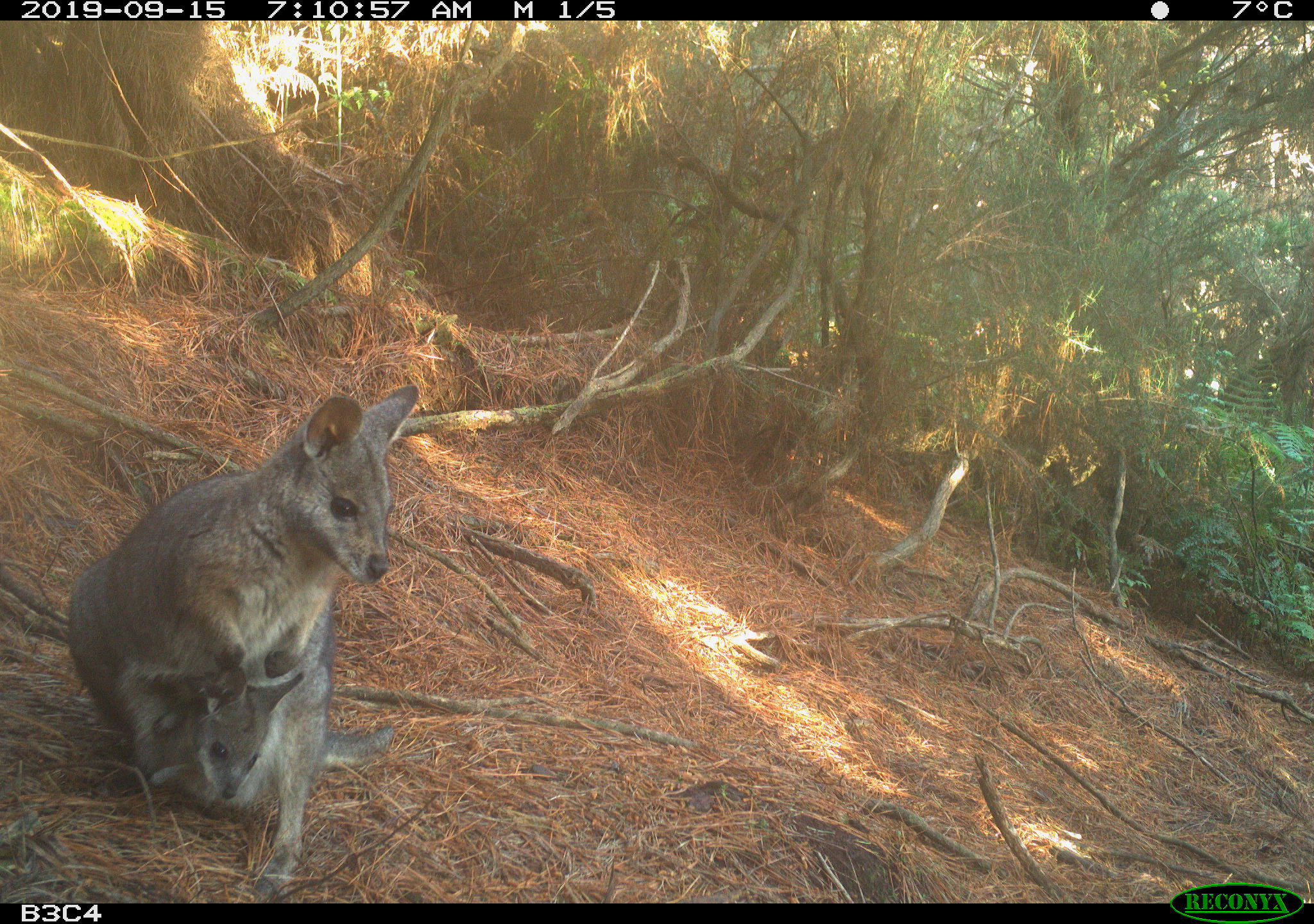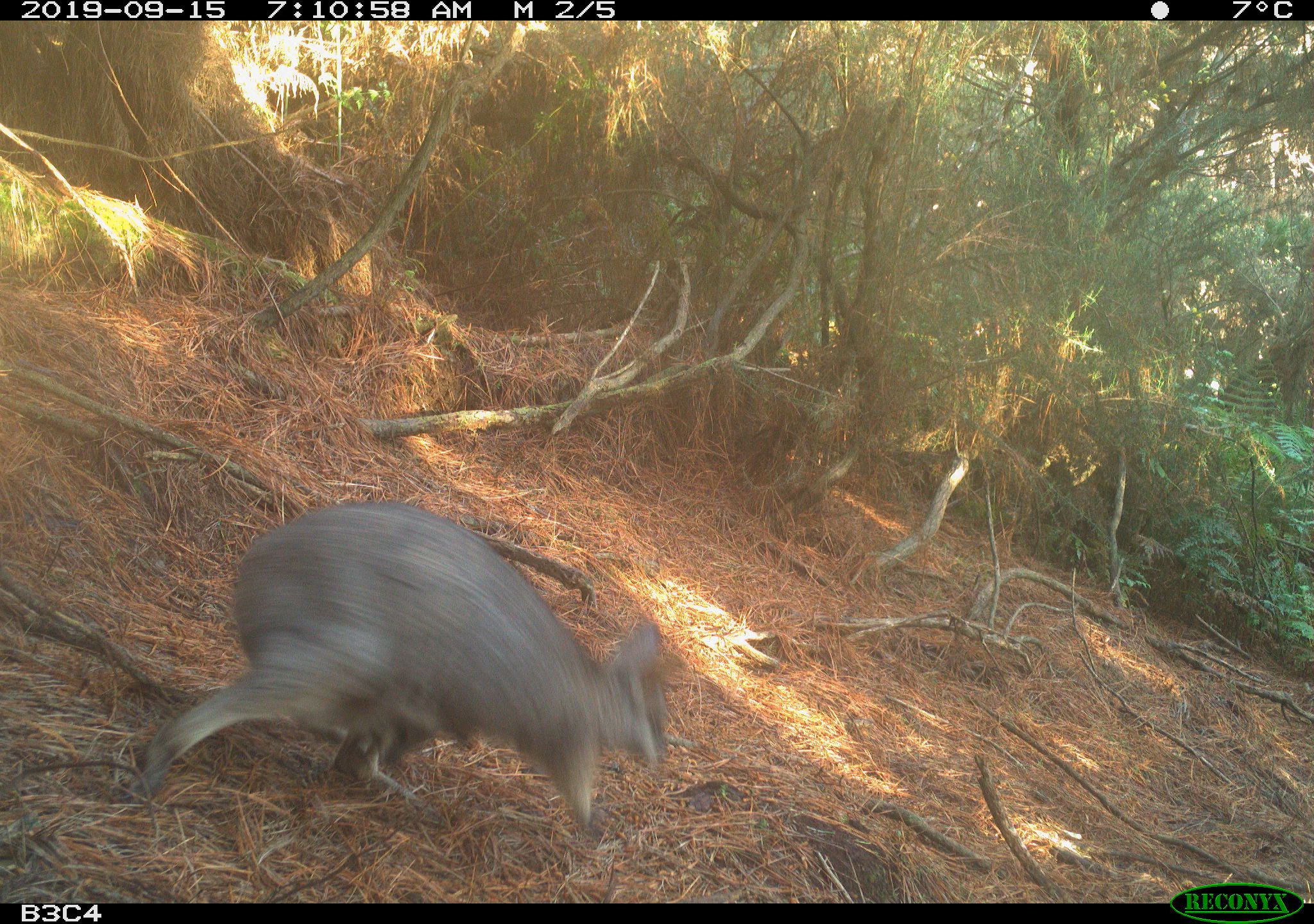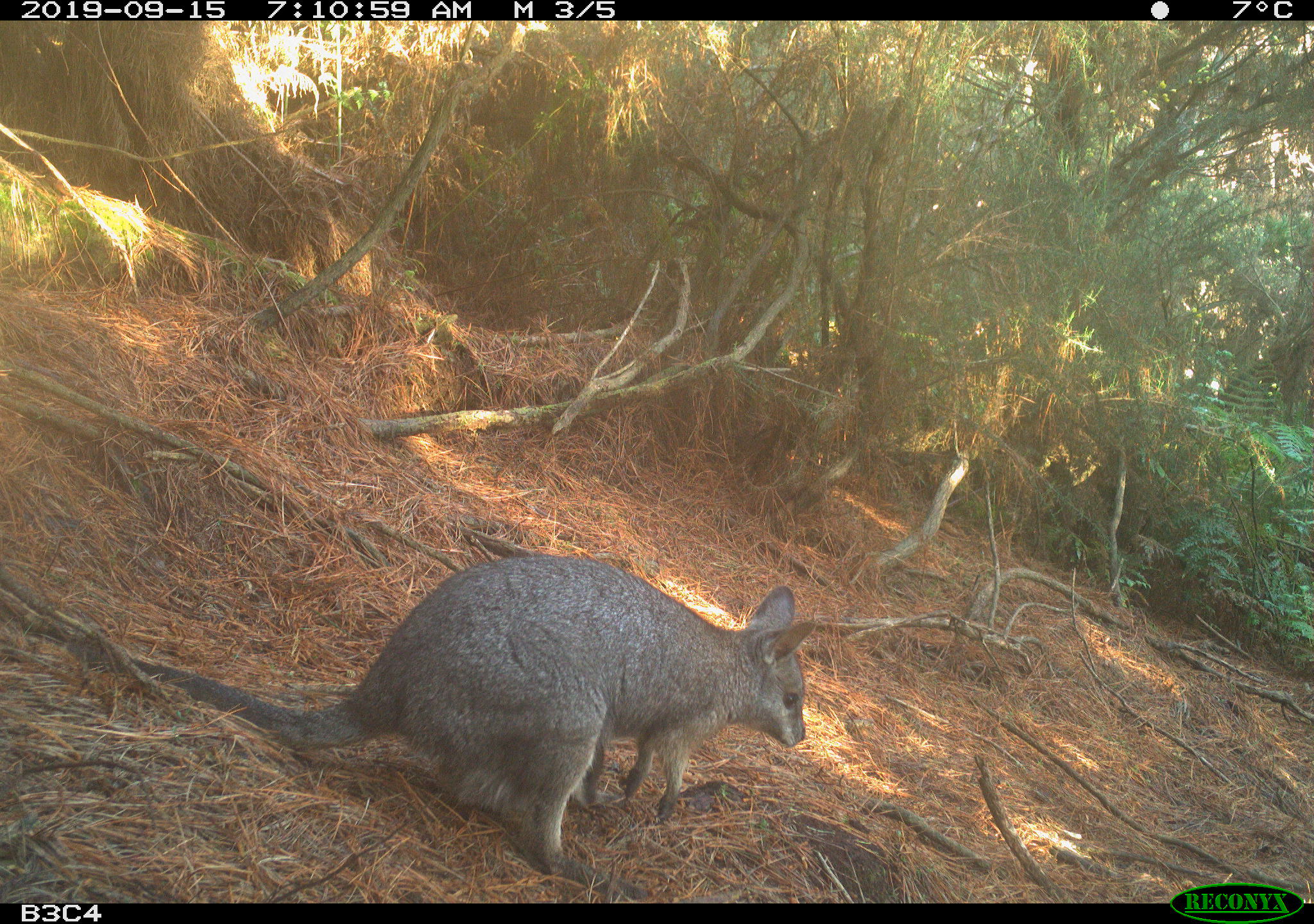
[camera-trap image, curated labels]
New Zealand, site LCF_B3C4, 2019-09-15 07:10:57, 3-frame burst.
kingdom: Animalia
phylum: Chordata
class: Mammalia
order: Diprotodontia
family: Macropodidae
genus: Notamacropus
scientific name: Notamacropus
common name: wallaby